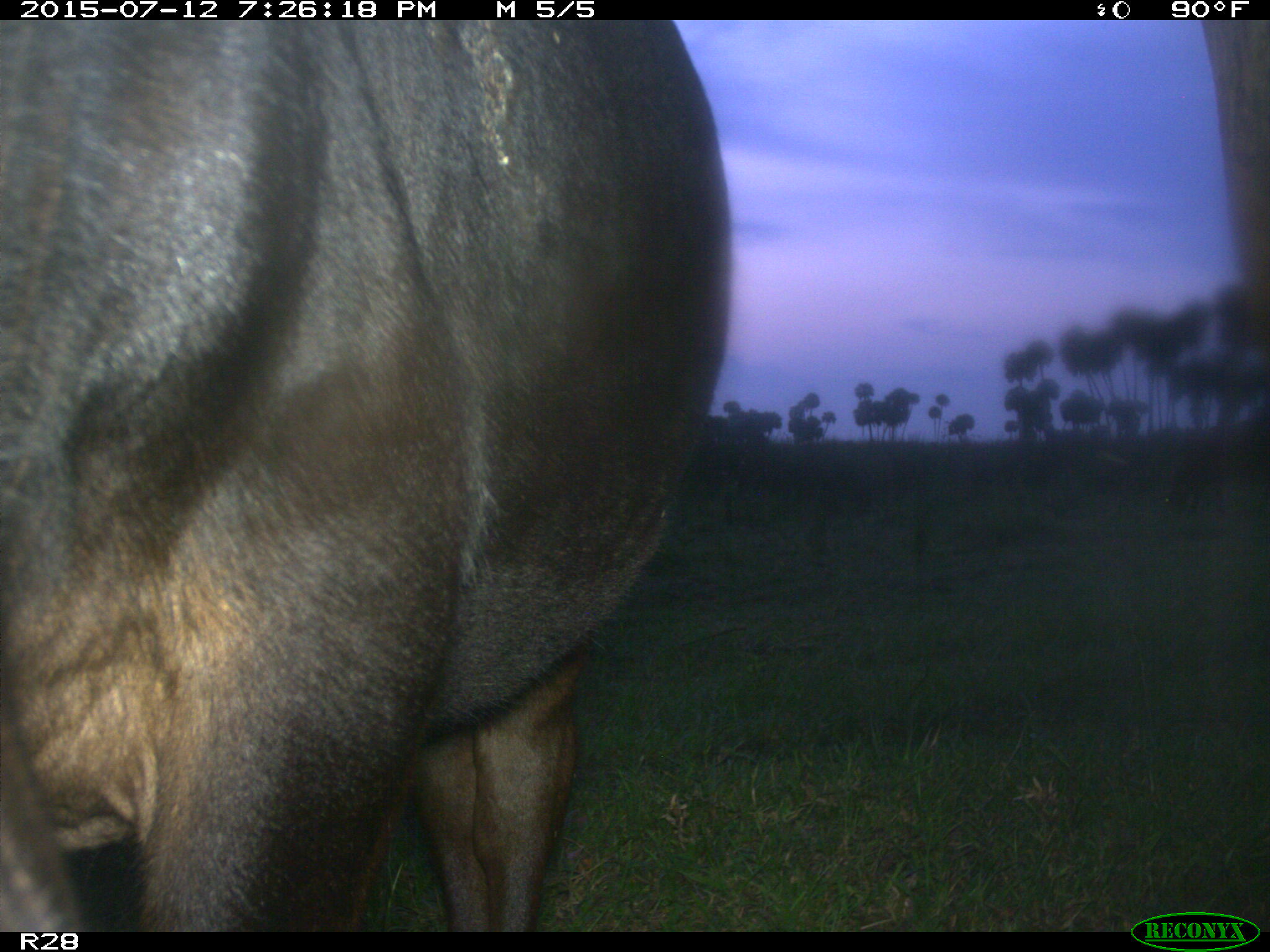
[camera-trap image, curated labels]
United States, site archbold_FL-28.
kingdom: Animalia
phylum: Chordata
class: Mammalia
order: Artiodactyla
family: Bovidae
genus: Bos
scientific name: Bos taurus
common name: domestic cow